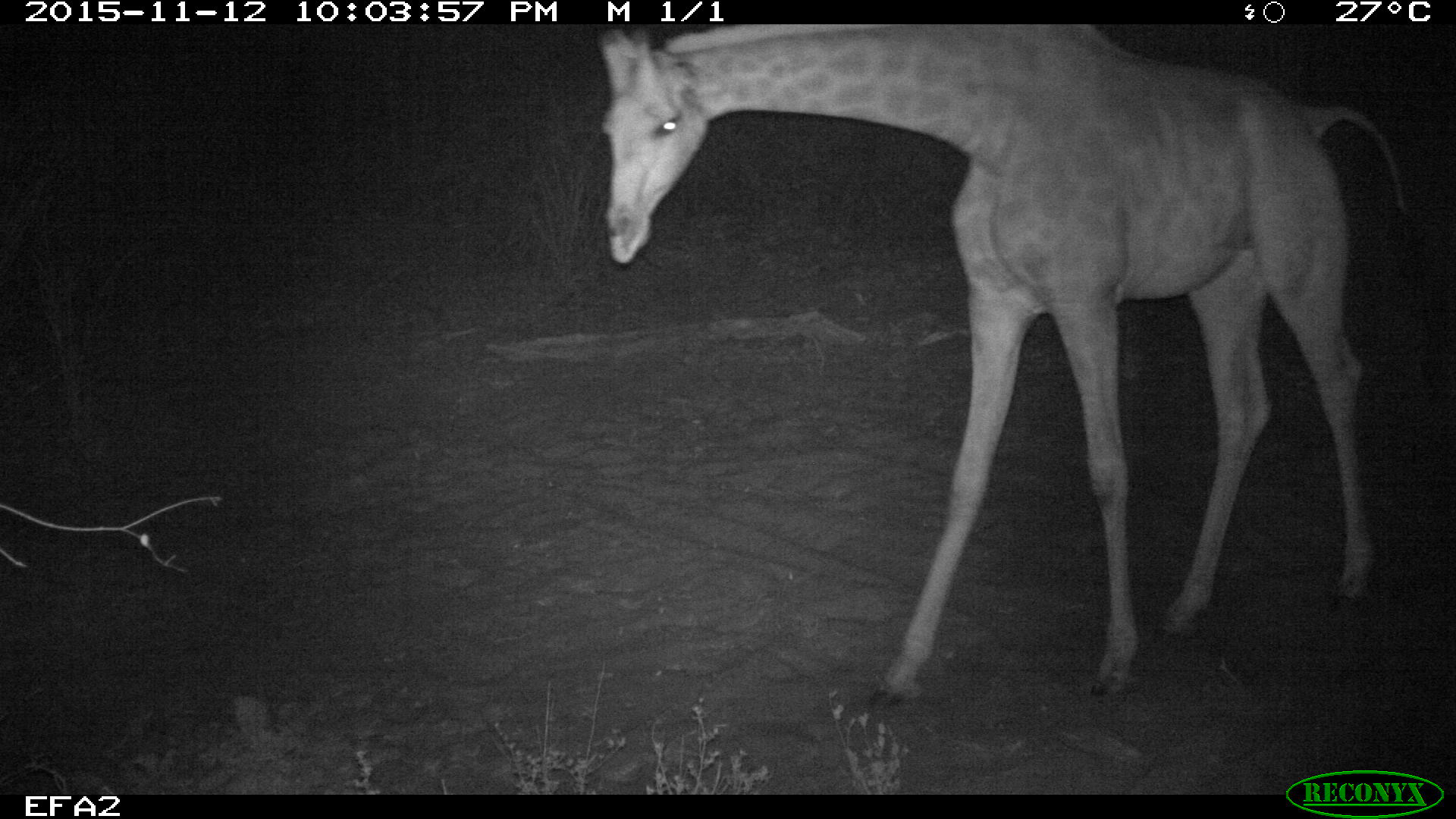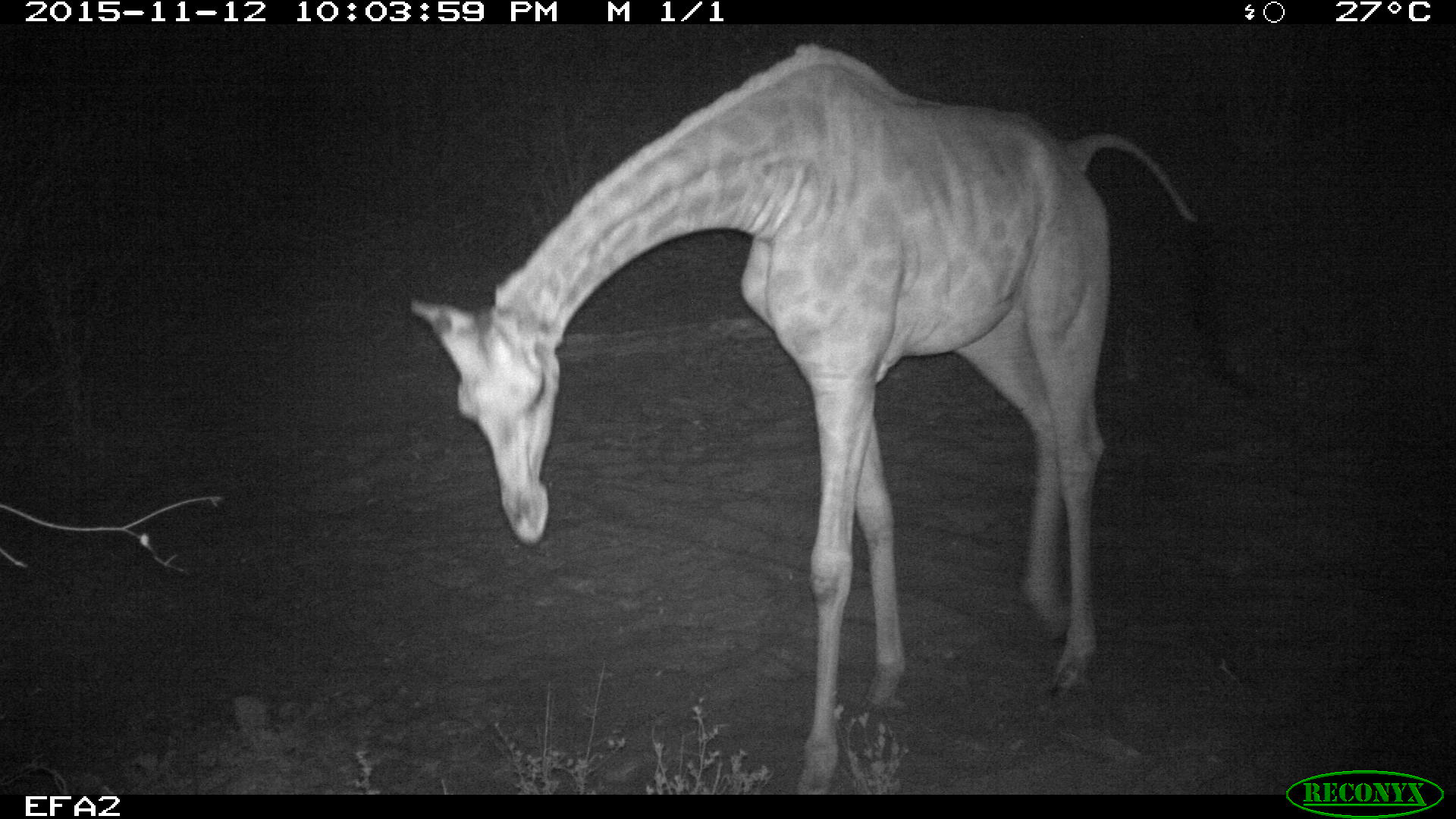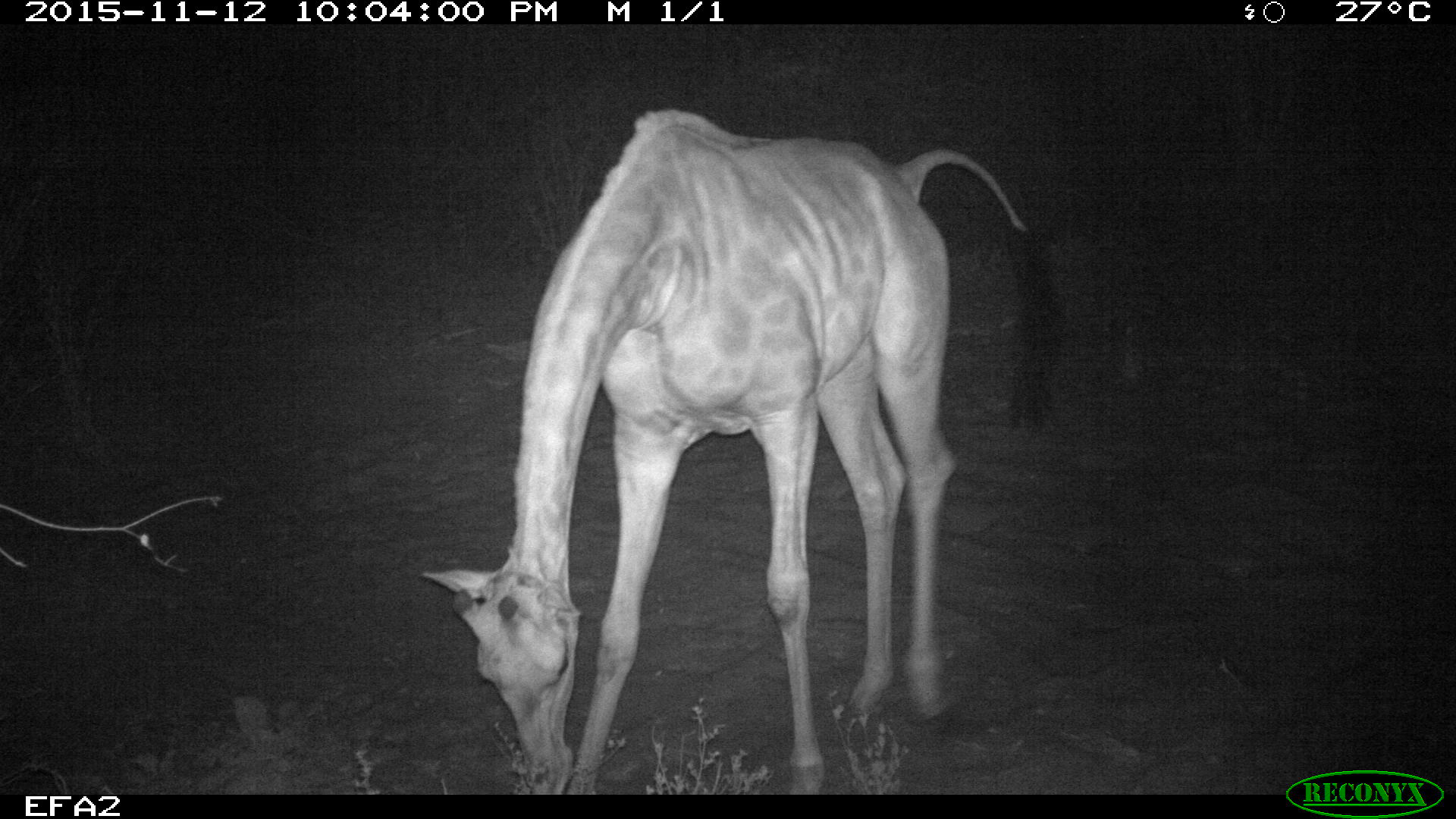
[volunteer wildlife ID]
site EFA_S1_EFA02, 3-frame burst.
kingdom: Animalia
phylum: Chordata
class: Mammalia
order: Artiodactyla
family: Giraffidae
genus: Giraffa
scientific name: Giraffa camelopardalis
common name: giraffe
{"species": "giraffe (Giraffa camelopardalis)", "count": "1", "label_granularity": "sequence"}